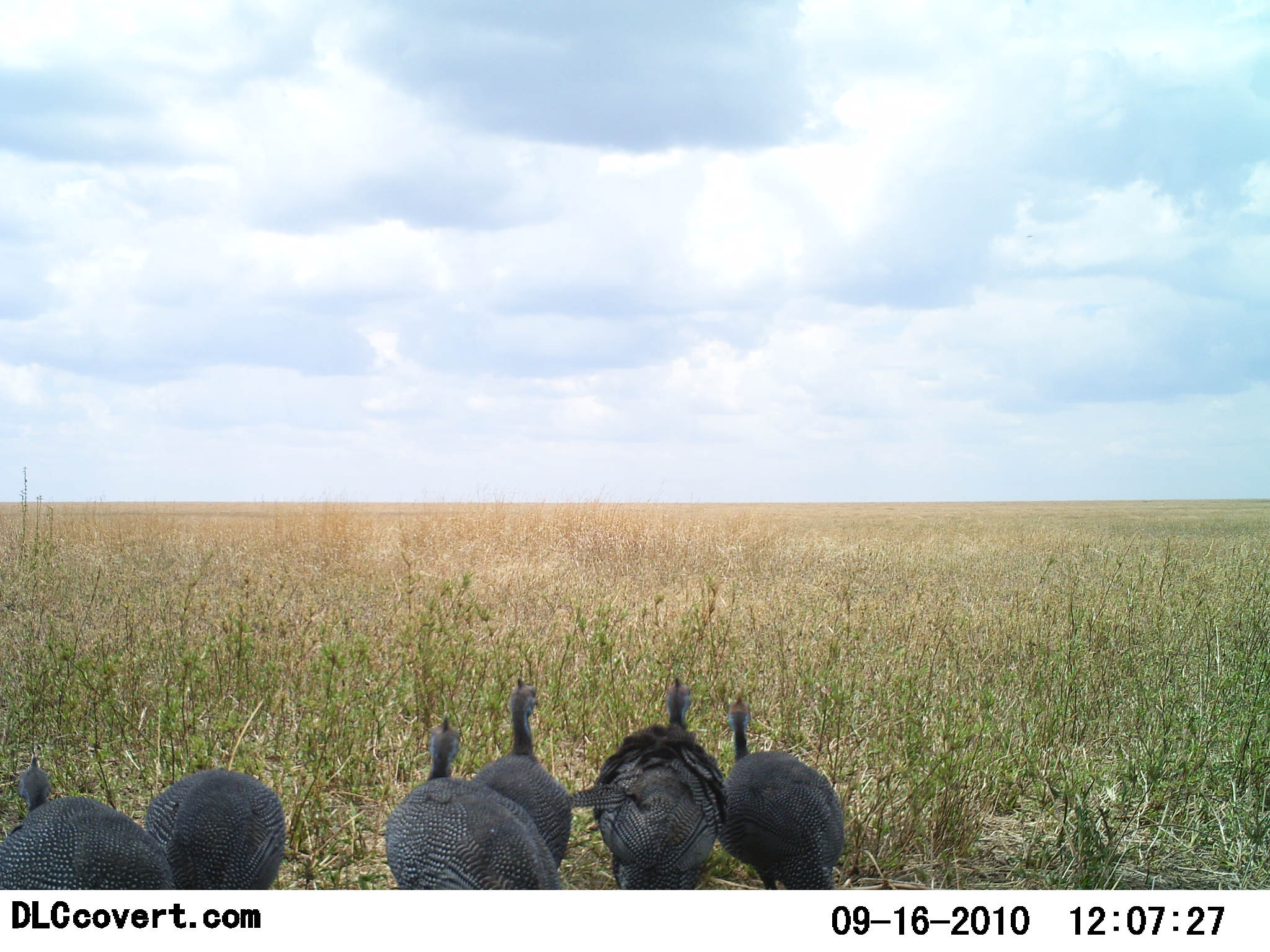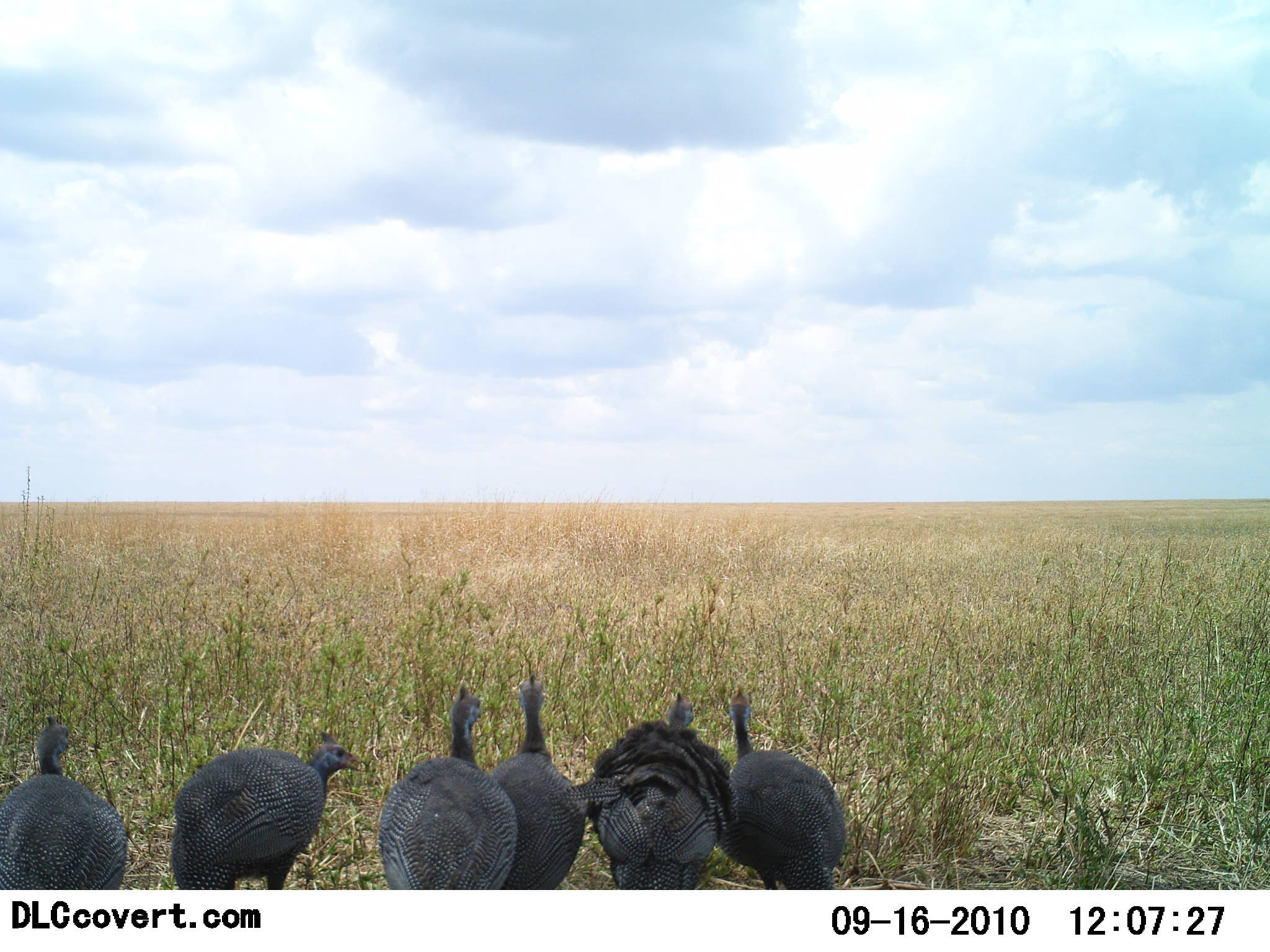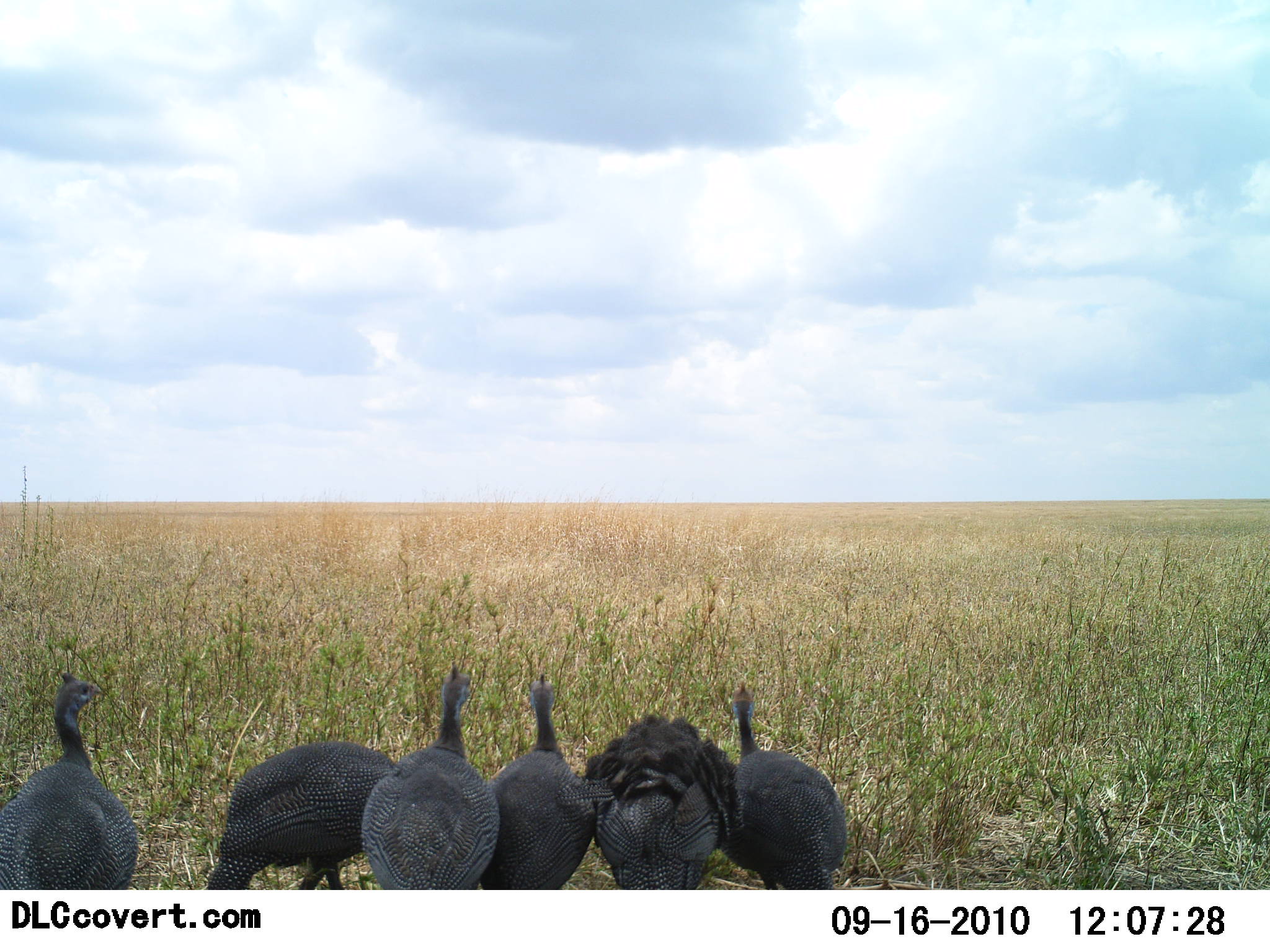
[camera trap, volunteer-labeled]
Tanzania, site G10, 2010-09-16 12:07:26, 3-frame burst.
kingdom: Animalia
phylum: Chordata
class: Aves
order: Galliformes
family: Numididae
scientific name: Numididae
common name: guinea fowl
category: guineafowl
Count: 6.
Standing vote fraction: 71%.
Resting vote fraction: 0%.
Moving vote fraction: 50%.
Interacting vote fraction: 7%.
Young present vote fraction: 0%.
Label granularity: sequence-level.